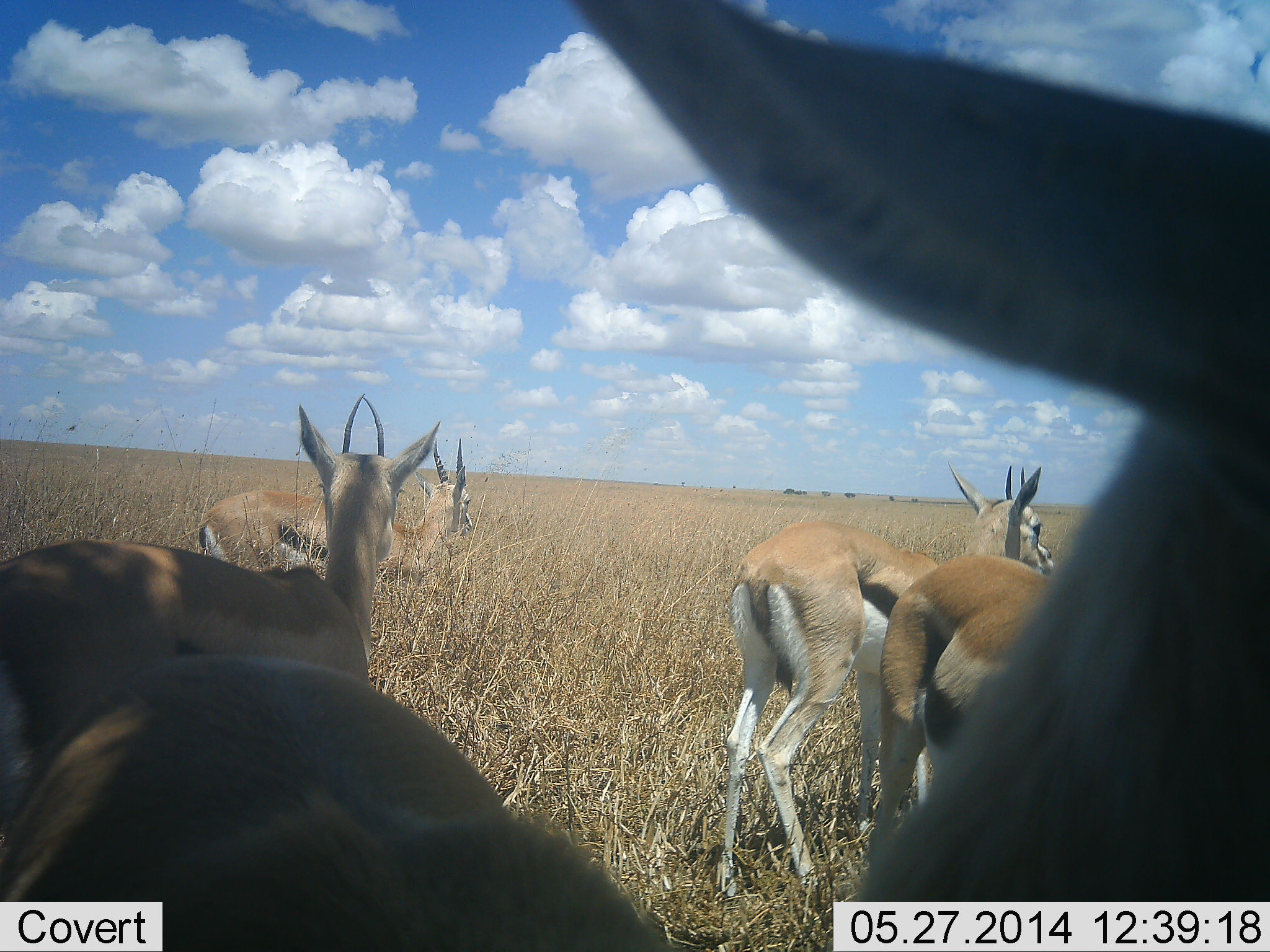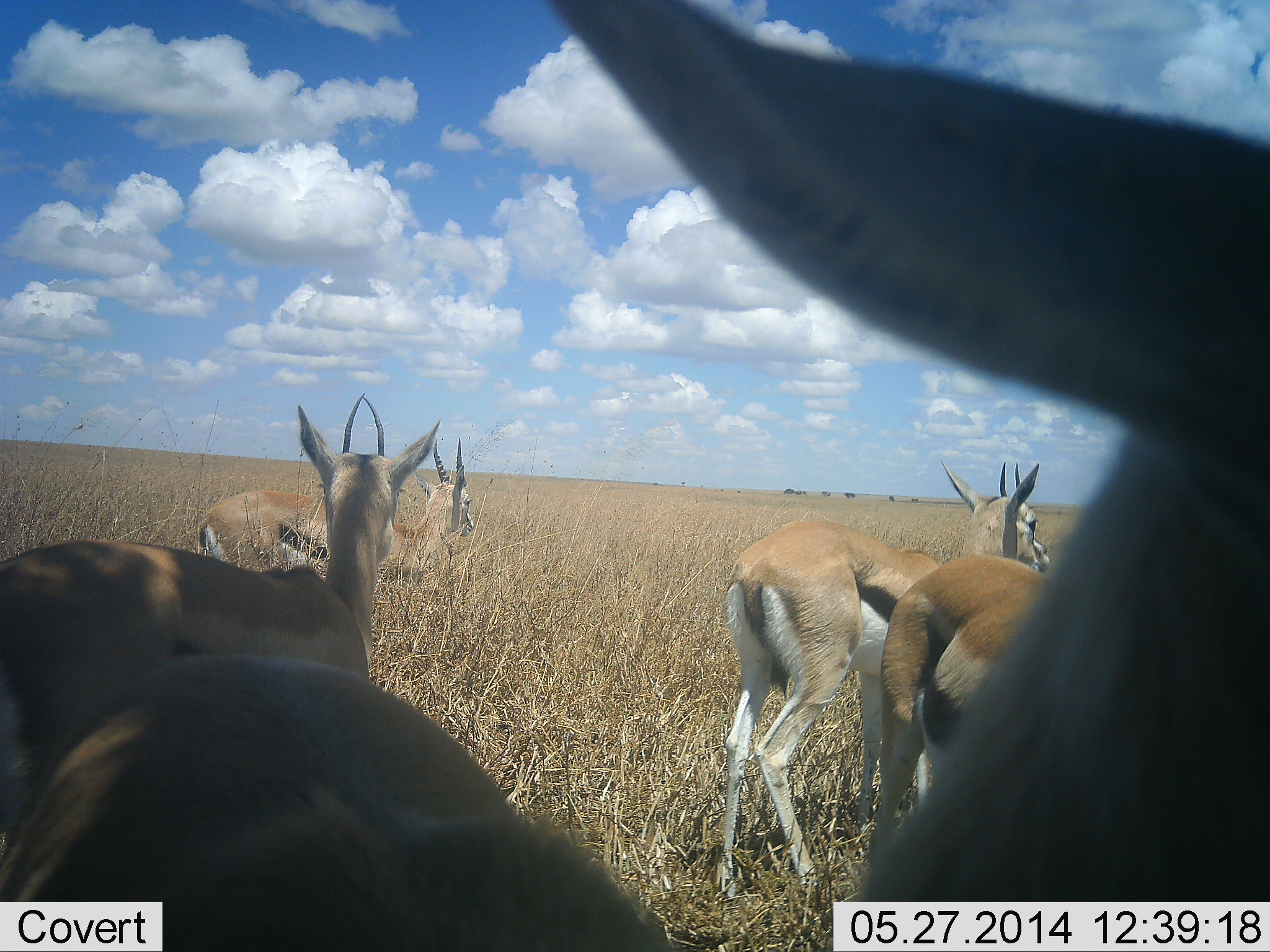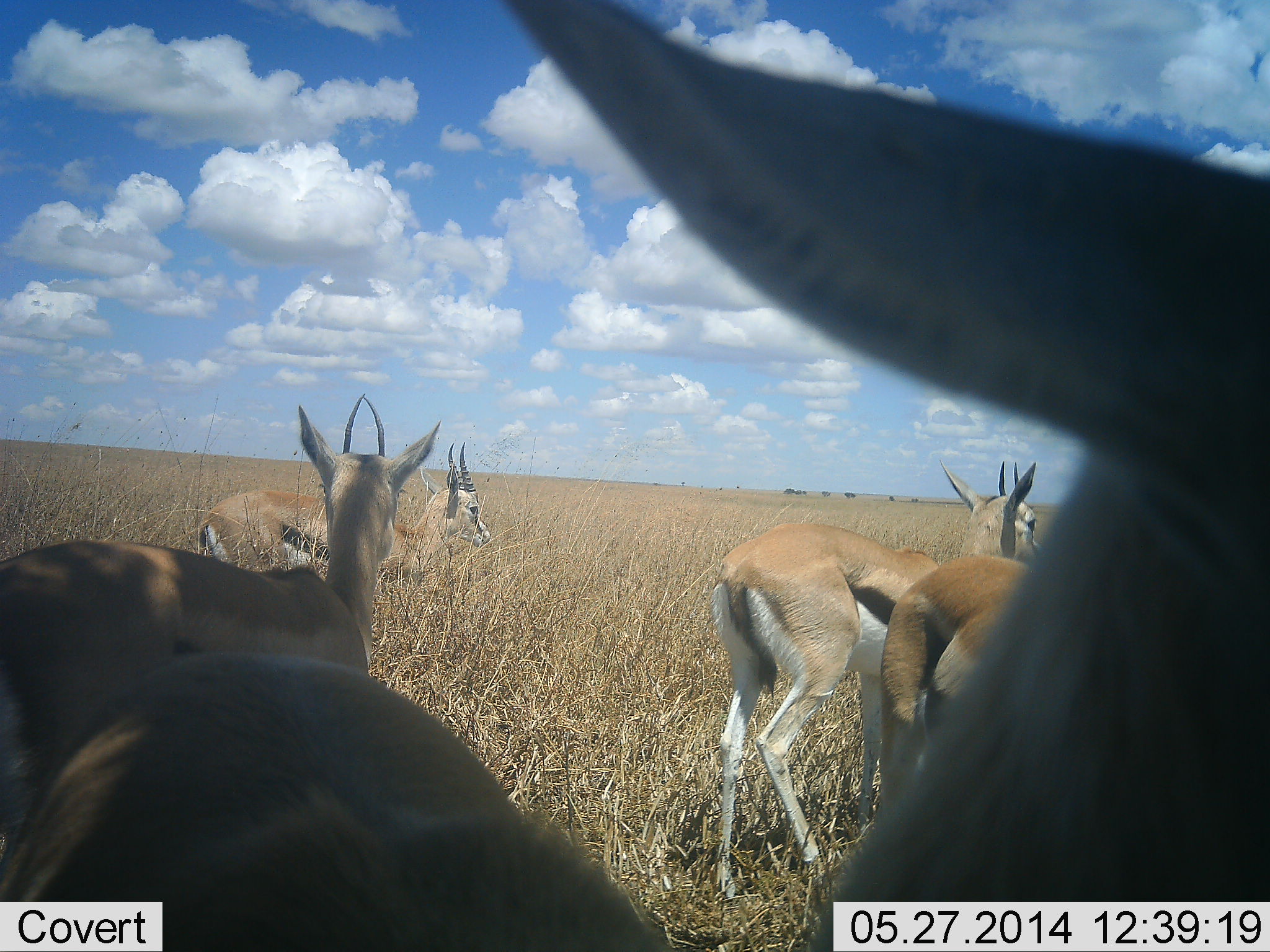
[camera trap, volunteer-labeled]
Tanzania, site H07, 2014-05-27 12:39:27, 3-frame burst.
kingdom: Animalia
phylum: Chordata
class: Mammalia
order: Artiodactyla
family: Bovidae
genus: Eudorcas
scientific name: Eudorcas thomsonii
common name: thomson's gazelle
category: gazellethomsons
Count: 5.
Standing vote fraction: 100%.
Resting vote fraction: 0%.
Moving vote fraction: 0%.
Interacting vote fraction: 0%.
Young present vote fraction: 0%.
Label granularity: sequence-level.